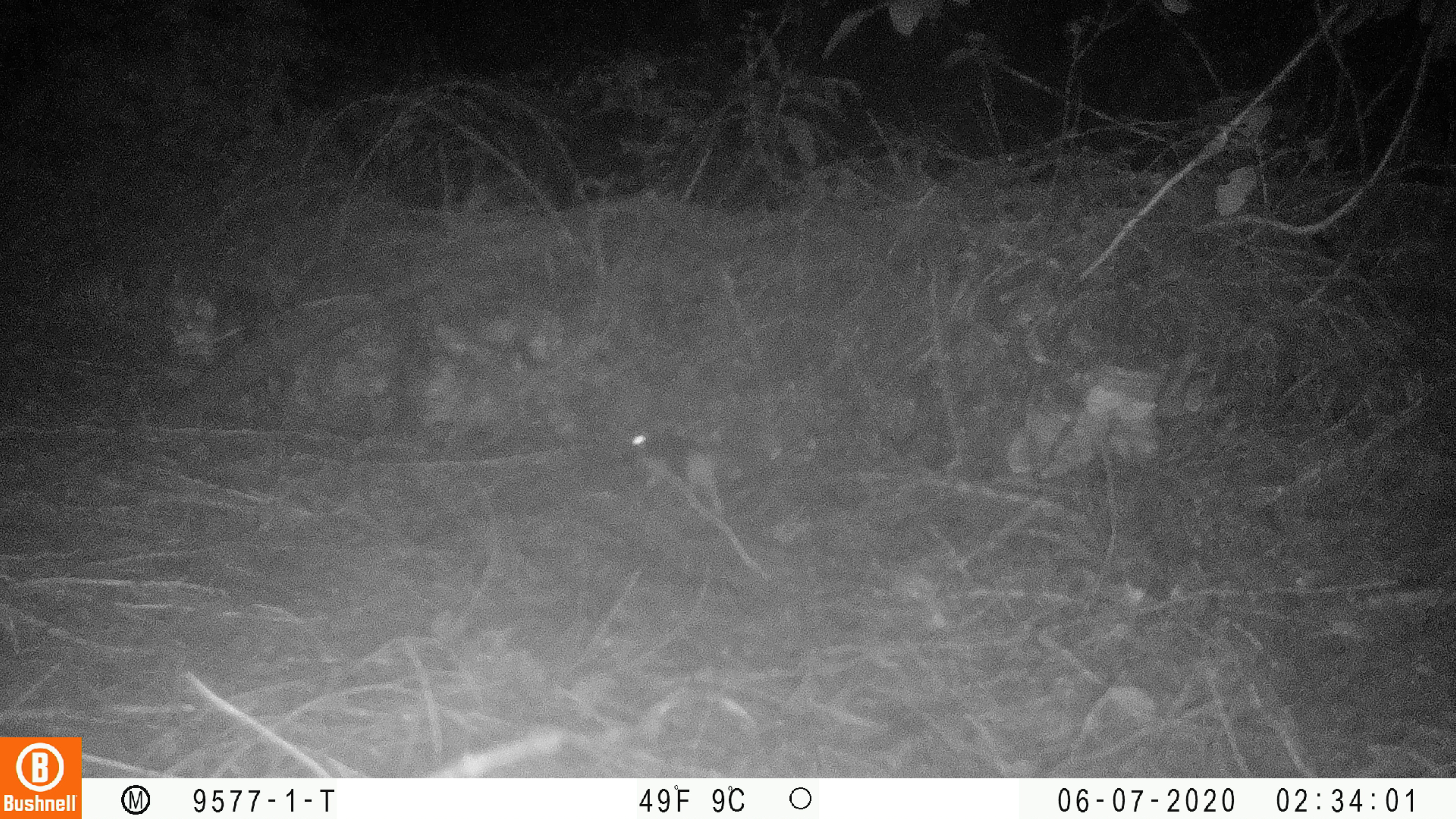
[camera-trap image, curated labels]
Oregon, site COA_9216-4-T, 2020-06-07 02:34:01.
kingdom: Animalia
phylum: Chordata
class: Mammalia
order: Rodentia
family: Sciuridae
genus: Glaucomys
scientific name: Glaucomys oregonensis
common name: humboldt's flying squirrel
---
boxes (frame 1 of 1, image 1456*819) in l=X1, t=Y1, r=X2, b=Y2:
humboldt's flying squirrel: l=615, t=417, r=742, b=532